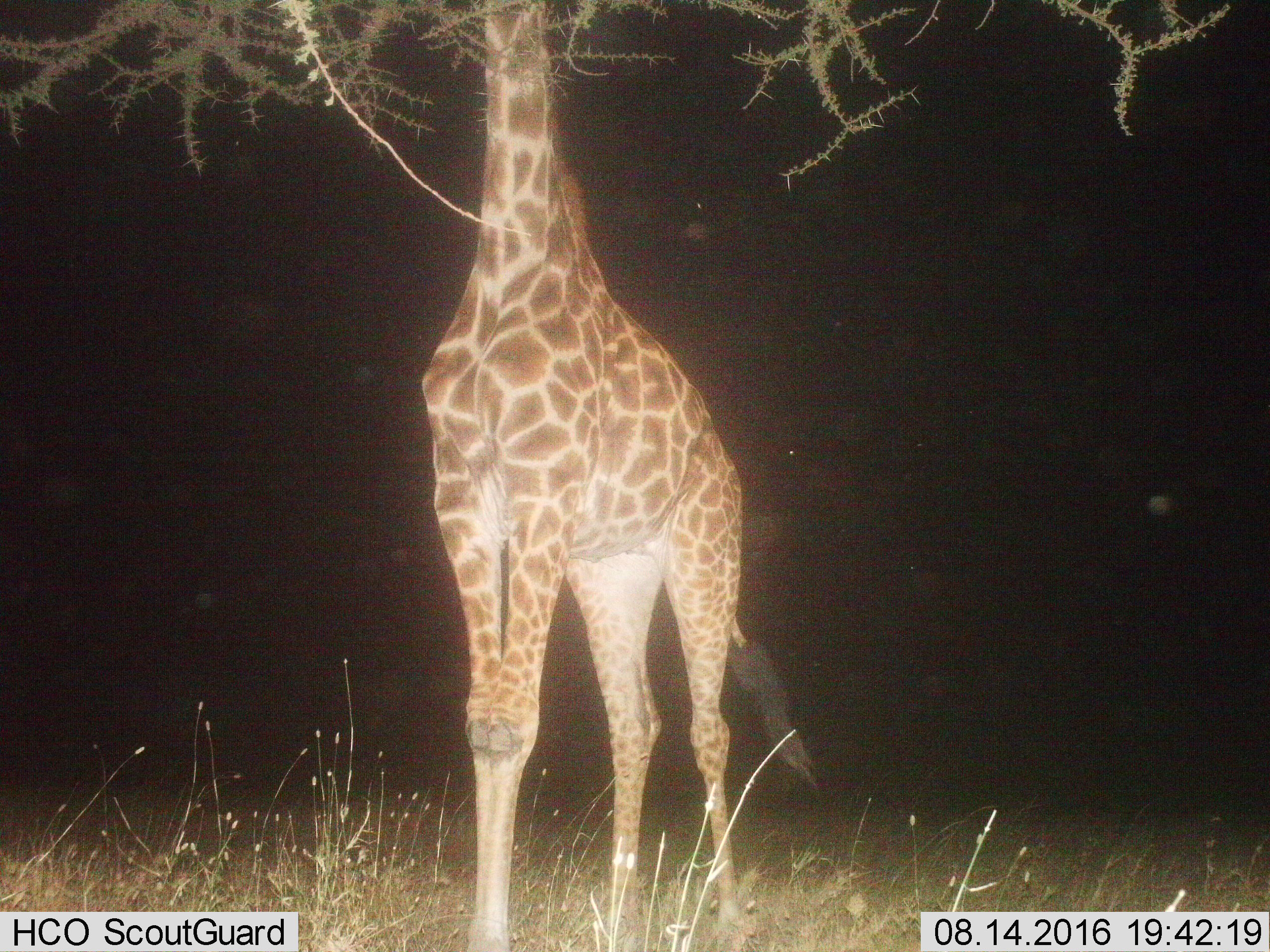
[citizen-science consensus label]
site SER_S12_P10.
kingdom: Animalia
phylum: Chordata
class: Mammalia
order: Artiodactyla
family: Giraffidae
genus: Giraffa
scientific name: Giraffa camelopardalis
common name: giraffe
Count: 1.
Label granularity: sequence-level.